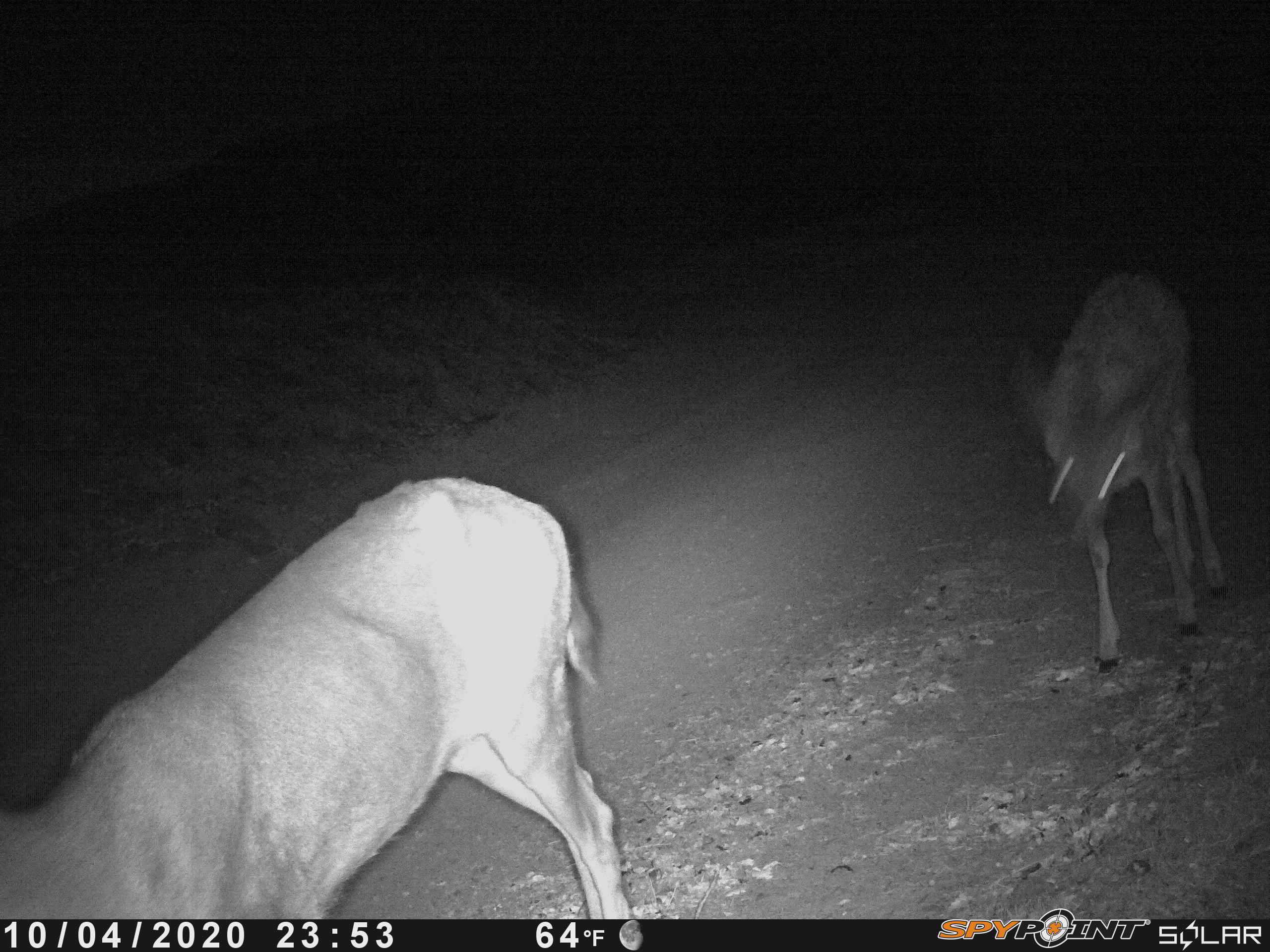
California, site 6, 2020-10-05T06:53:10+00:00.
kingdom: Animalia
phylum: Chordata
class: Mammalia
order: Artiodactyla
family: Cervidae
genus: Odocoileus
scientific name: Odocoileus hemionus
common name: mule deer